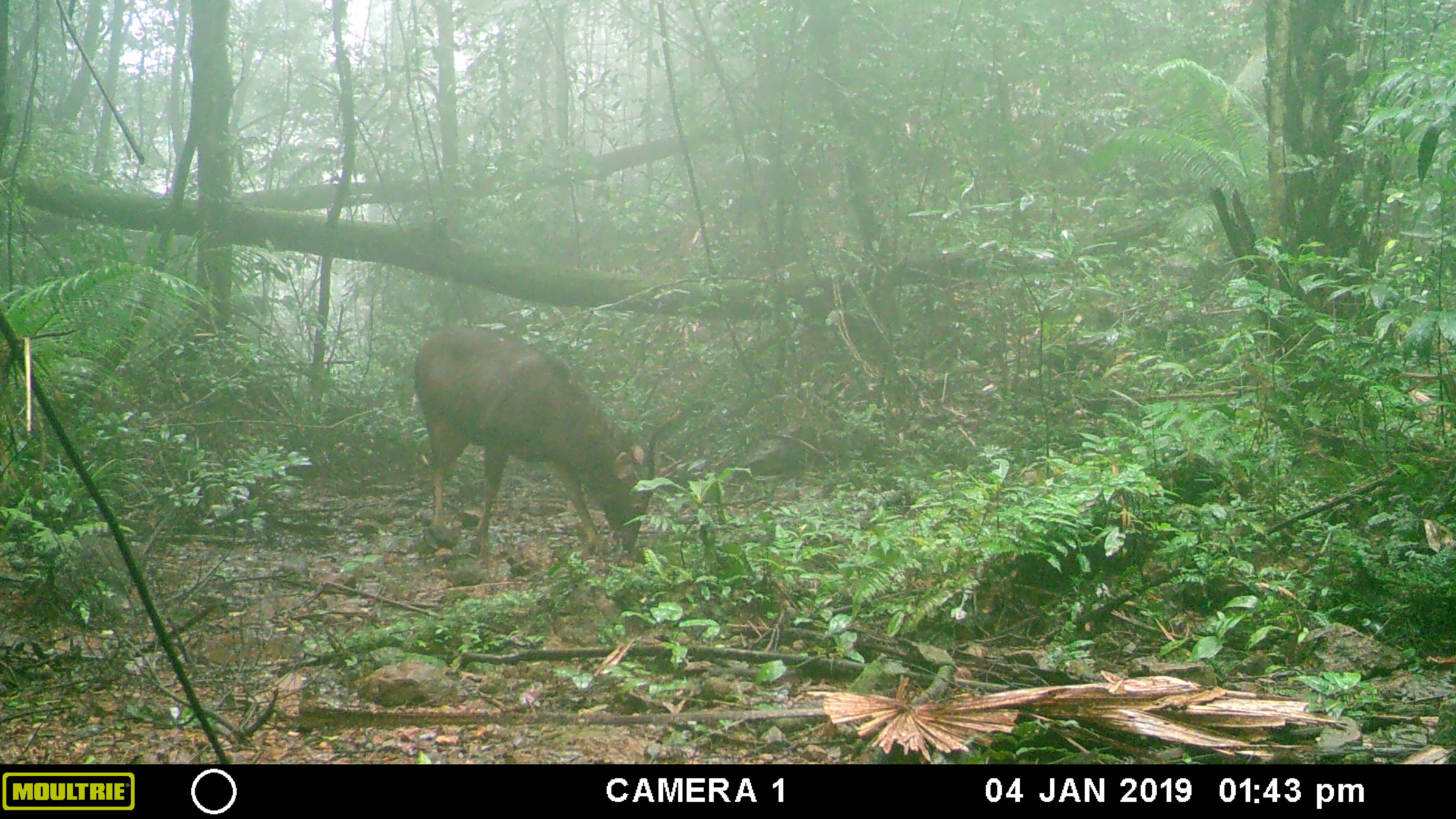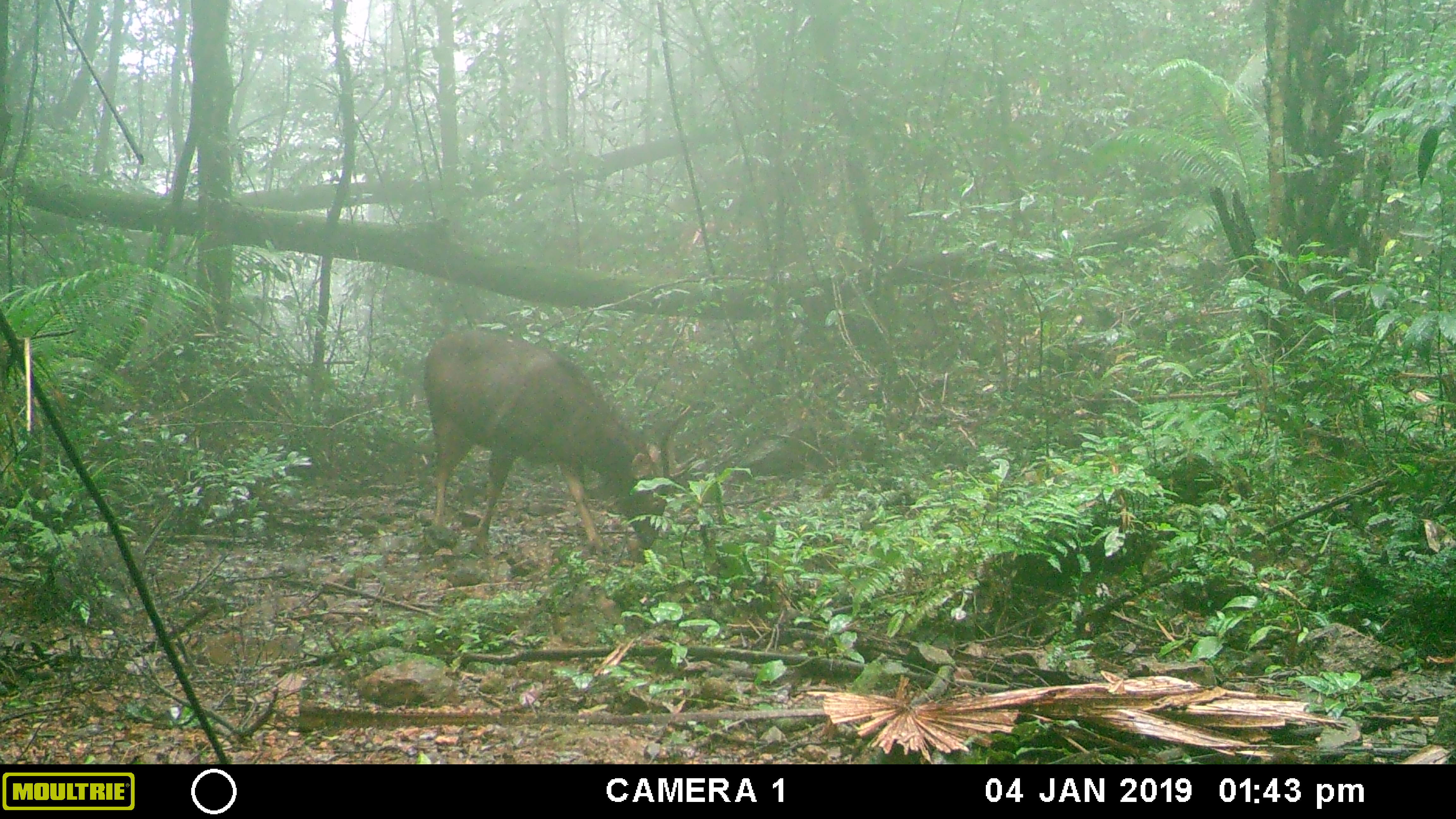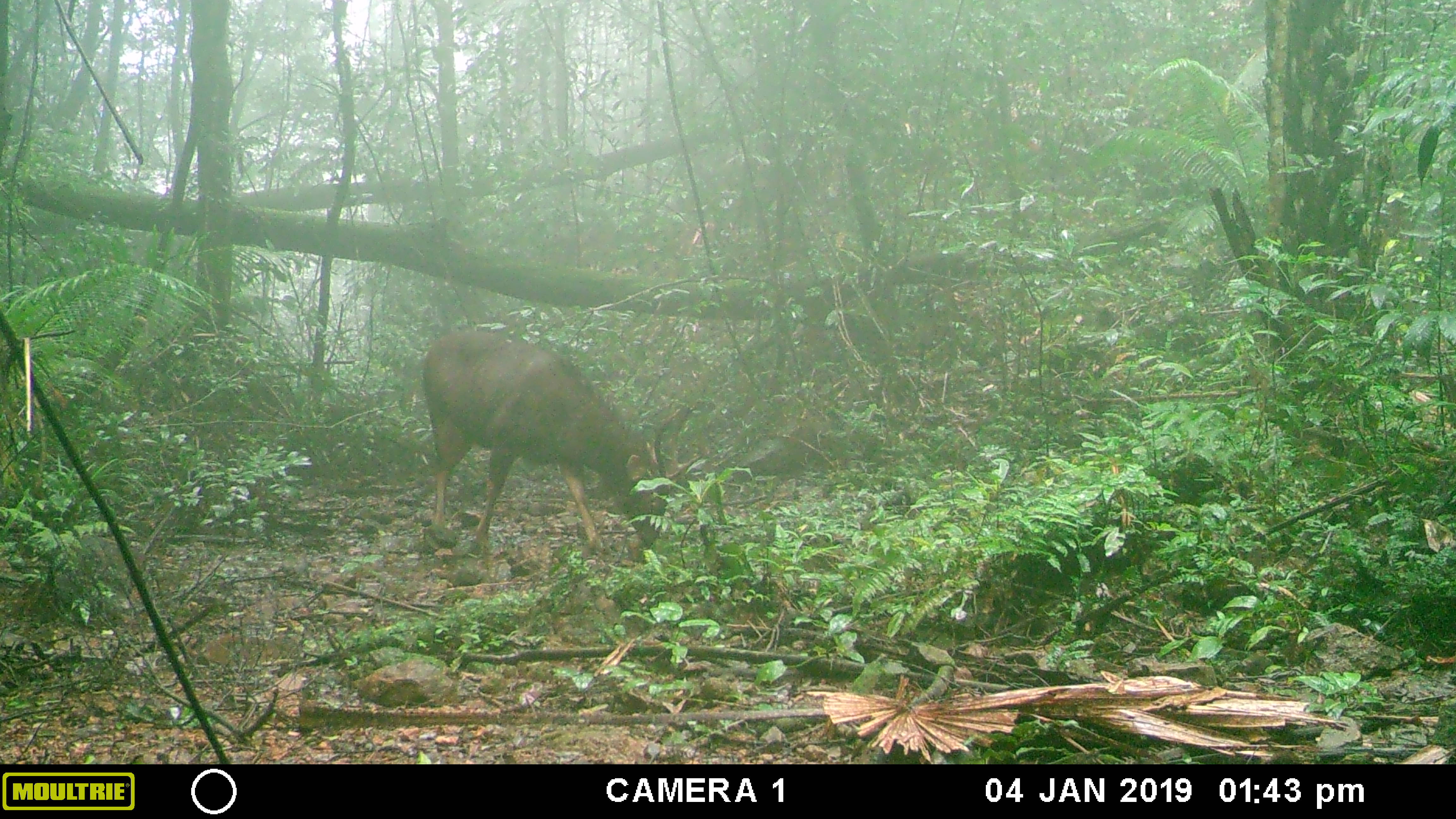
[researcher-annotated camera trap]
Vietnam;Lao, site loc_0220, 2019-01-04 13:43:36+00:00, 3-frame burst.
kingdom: Animalia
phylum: Chordata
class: Mammalia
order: Artiodactyla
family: Cervidae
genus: Rusa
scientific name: Rusa unicolor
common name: sambar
Sambar (Rusa unicolor). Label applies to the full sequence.